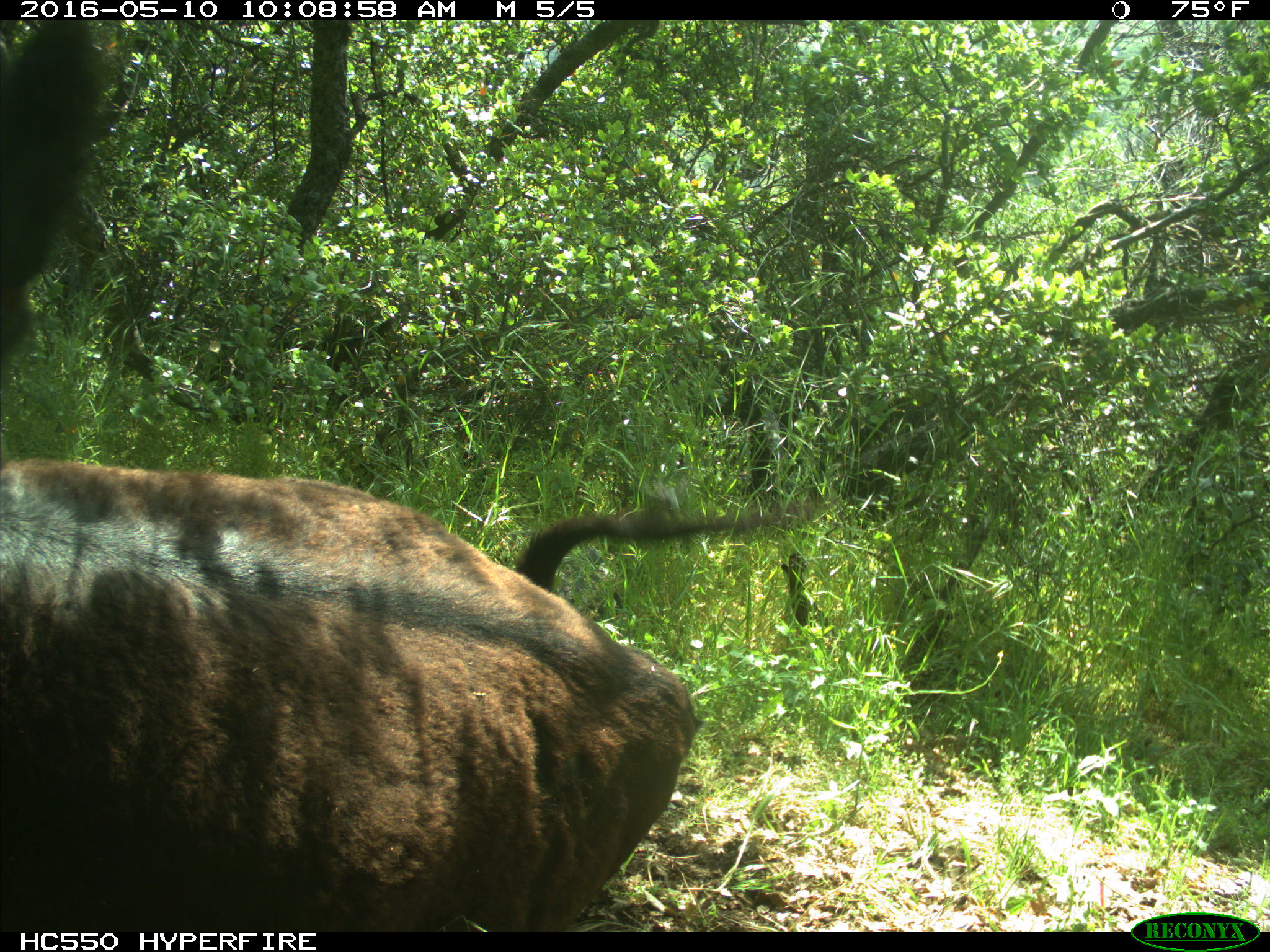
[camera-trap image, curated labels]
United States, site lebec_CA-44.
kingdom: Animalia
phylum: Chordata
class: Mammalia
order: Artiodactyla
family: Bovidae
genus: Bos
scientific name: Bos taurus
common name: domestic cow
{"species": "Bos taurus (domestic cow)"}